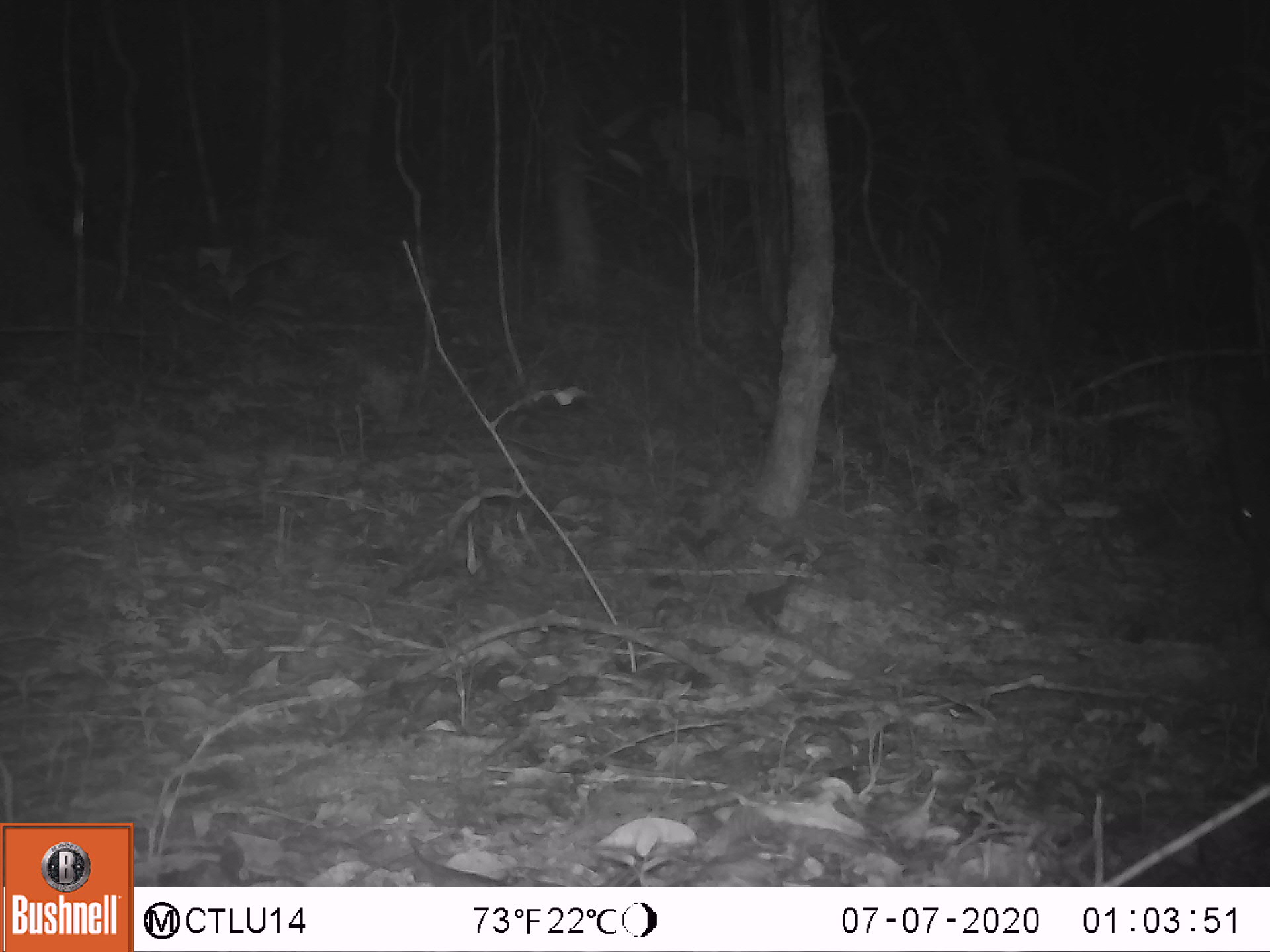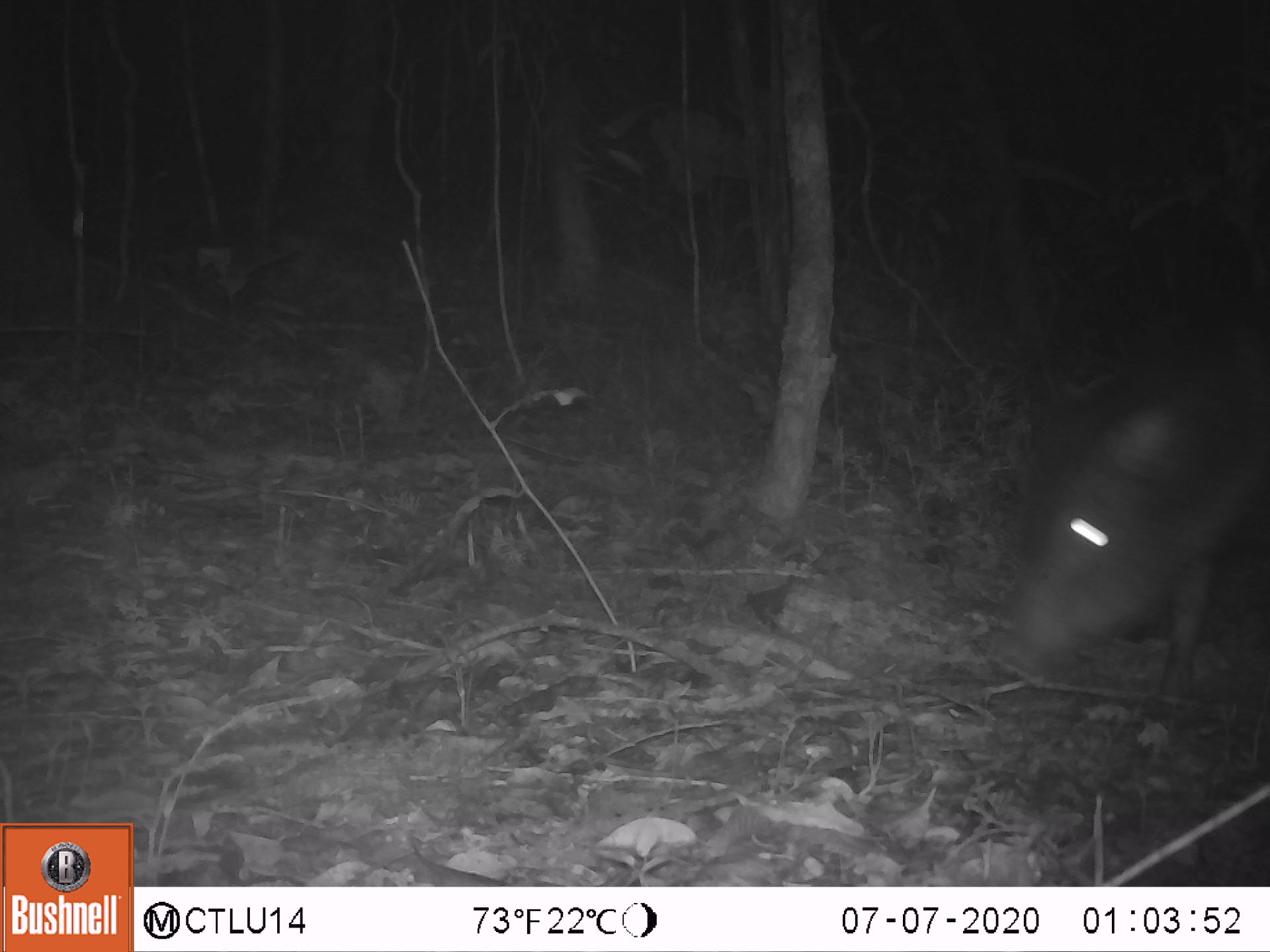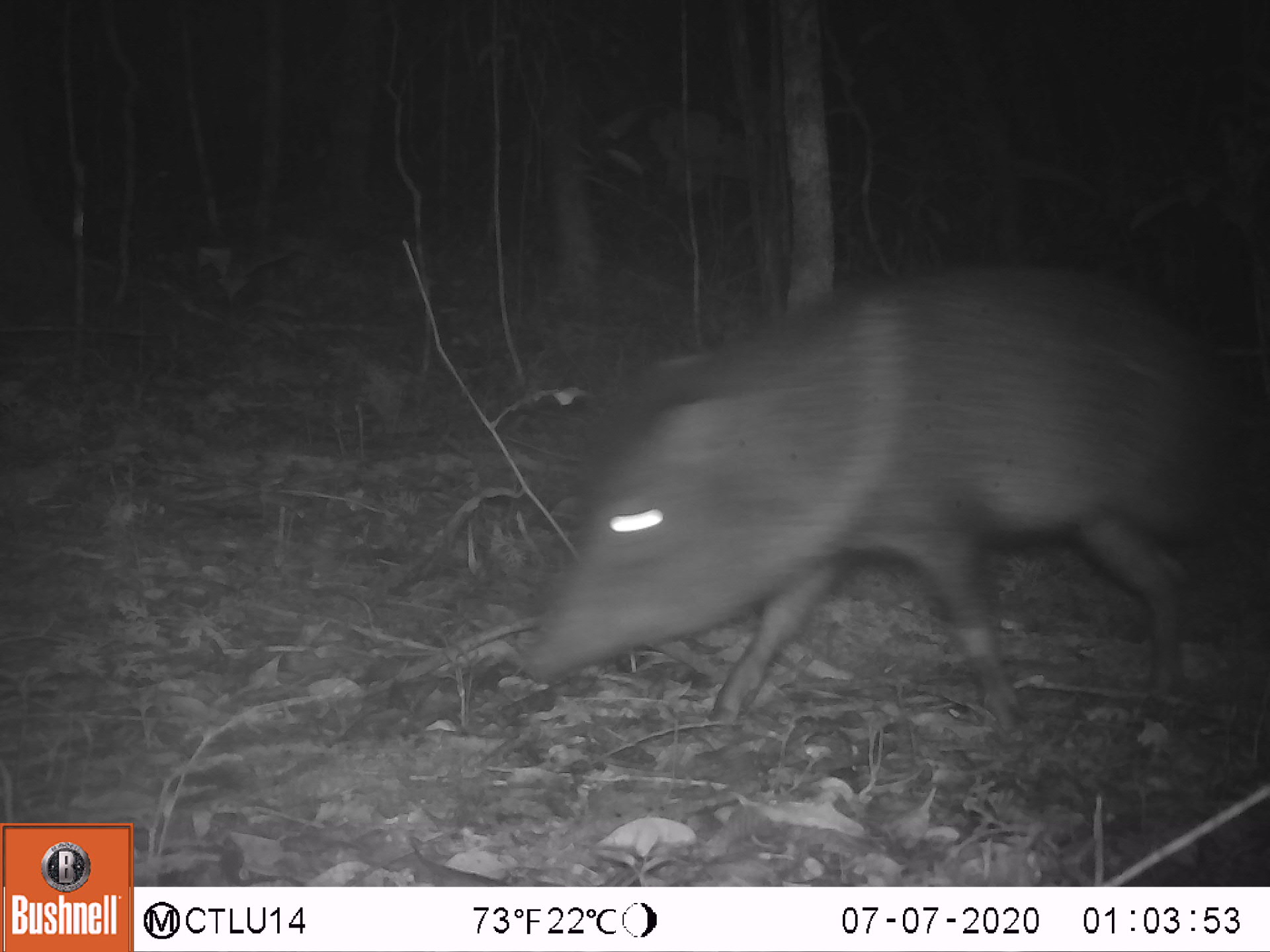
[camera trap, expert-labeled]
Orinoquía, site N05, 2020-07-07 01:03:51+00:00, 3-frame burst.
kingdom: Animalia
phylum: Chordata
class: Mammalia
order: Artiodactyla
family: Tayassuidae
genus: Pecari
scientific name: Pecari tajacu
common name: collared peccary